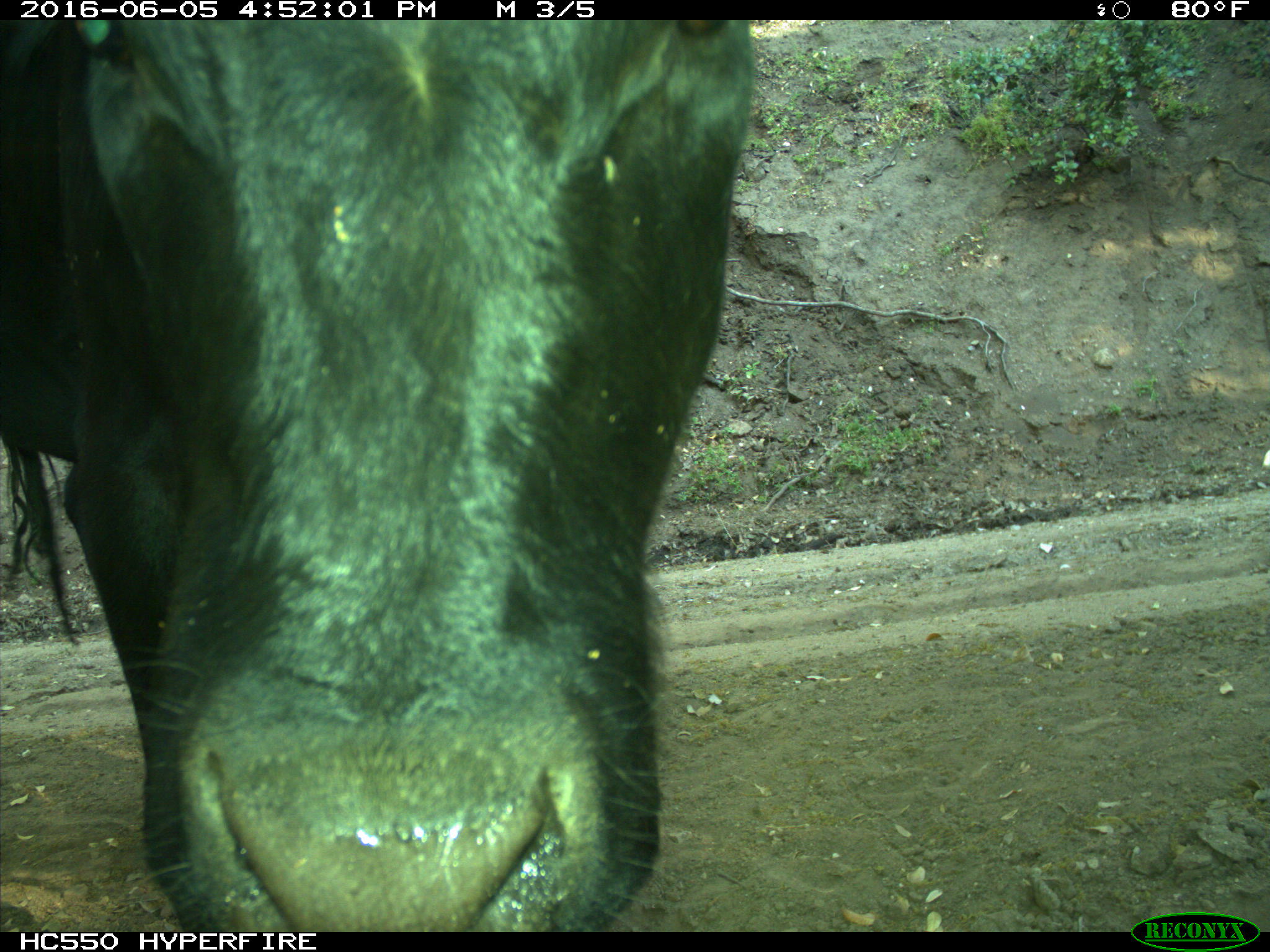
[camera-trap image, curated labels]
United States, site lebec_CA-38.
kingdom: Animalia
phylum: Chordata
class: Mammalia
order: Artiodactyla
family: Bovidae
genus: Bos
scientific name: Bos taurus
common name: domestic cow